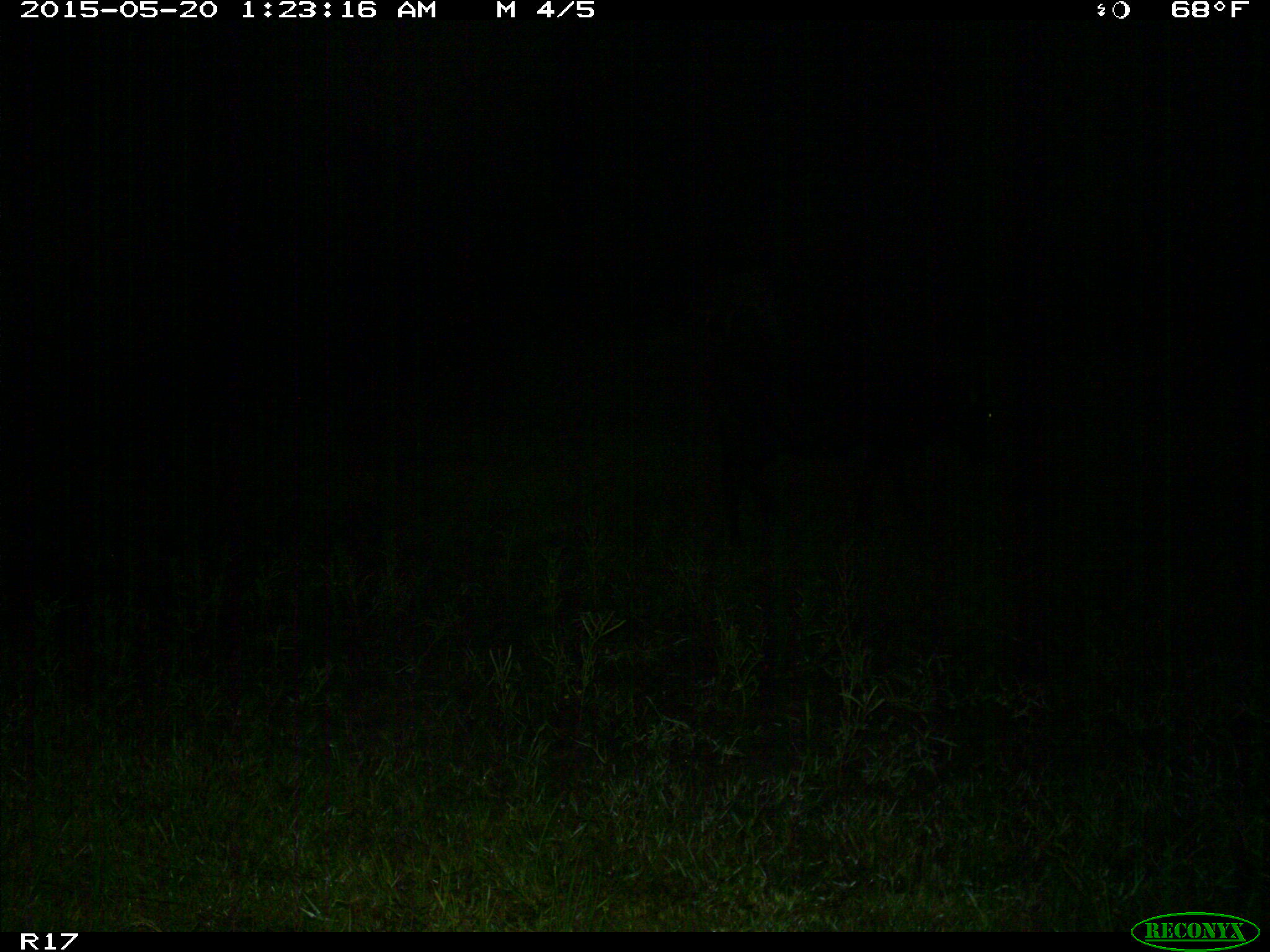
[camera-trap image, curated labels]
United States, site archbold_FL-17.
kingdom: Animalia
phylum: Chordata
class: Mammalia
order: Artiodactyla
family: Bovidae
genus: Bos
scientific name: Bos taurus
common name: domestic cow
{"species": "Bos taurus (domestic cow)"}